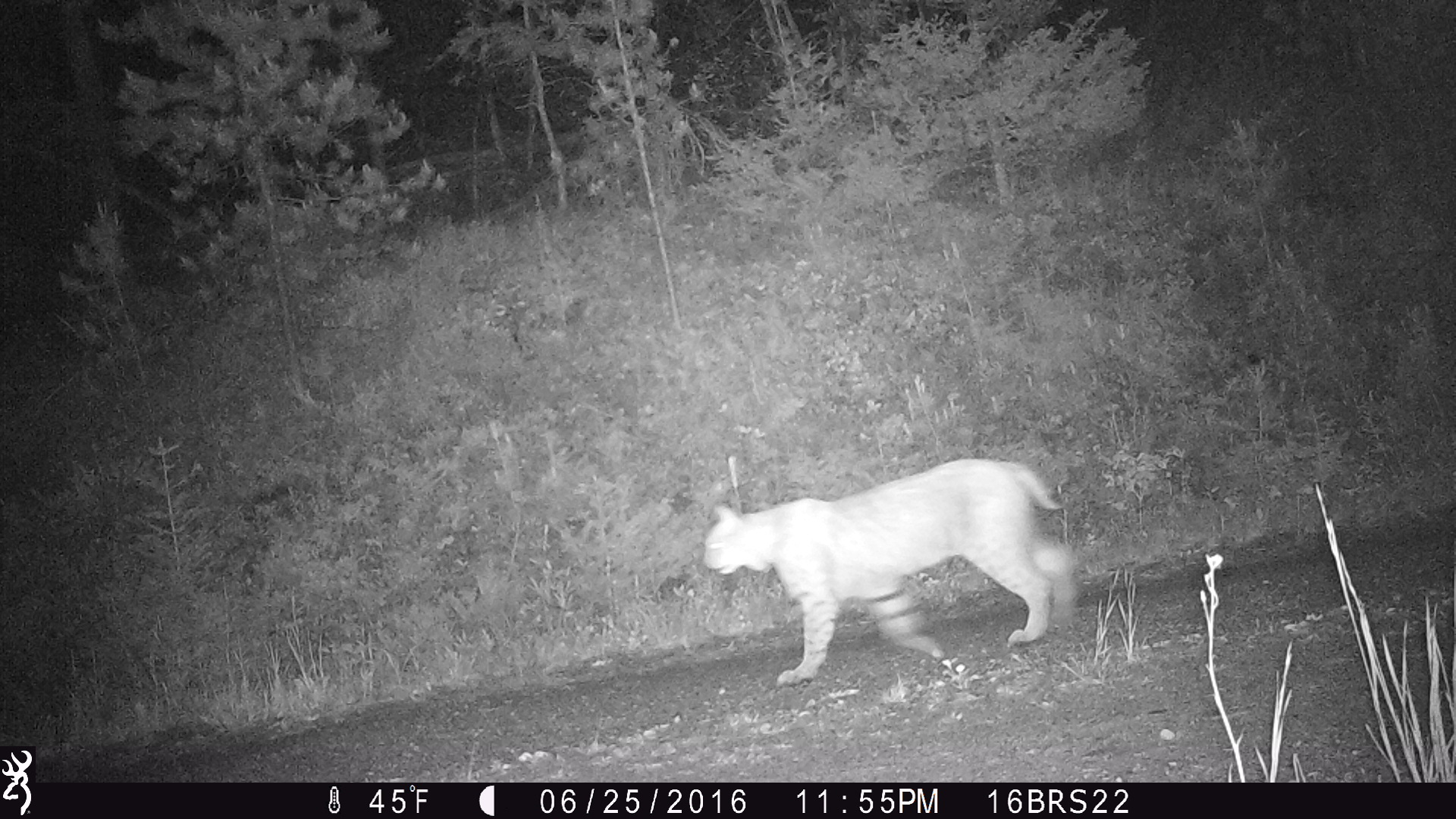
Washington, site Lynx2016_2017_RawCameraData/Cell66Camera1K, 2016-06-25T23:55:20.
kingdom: Animalia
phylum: Chordata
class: Mammalia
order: Carnivora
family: Felidae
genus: Lynx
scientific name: Lynx rufus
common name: bobcat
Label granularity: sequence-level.